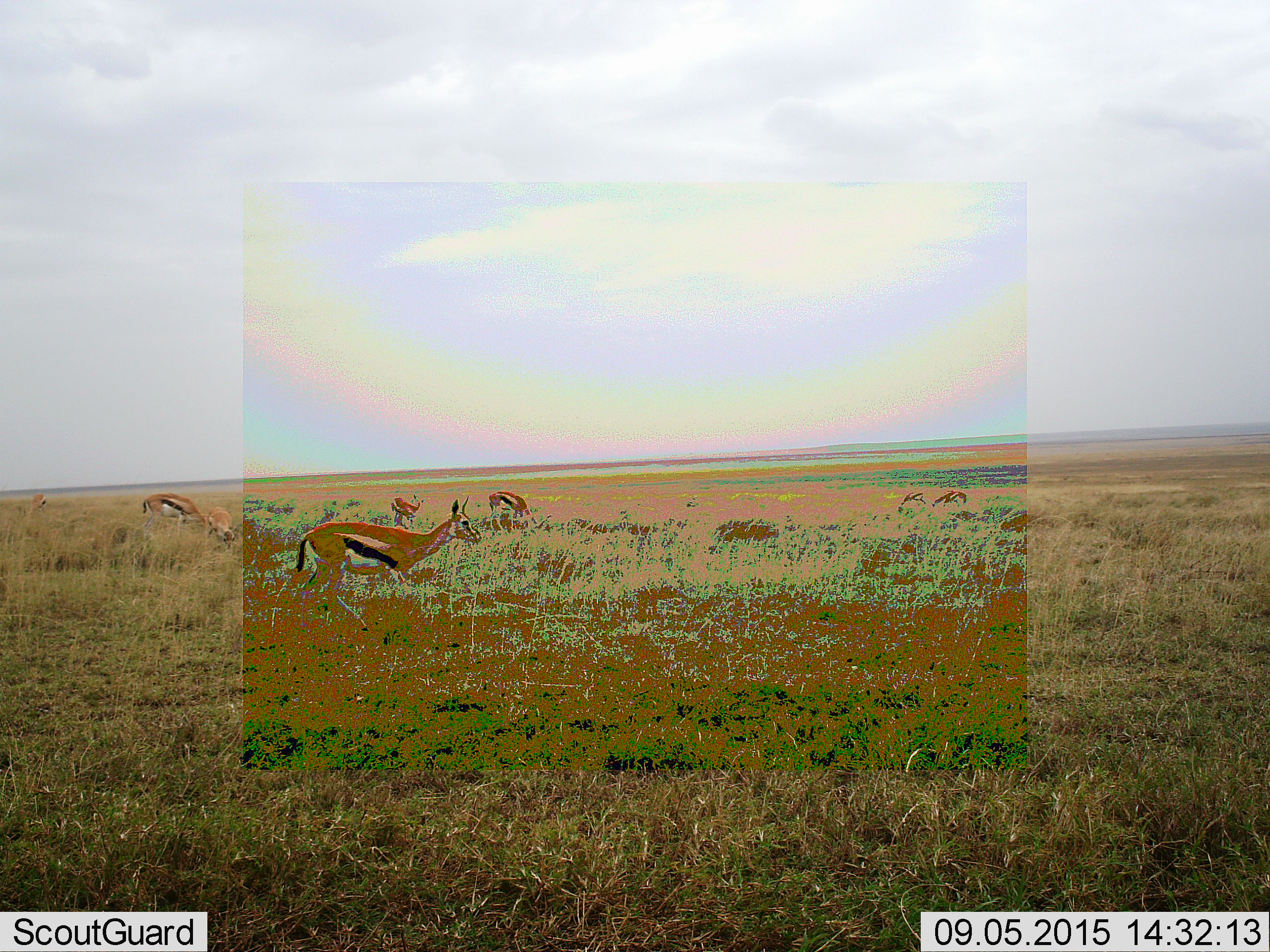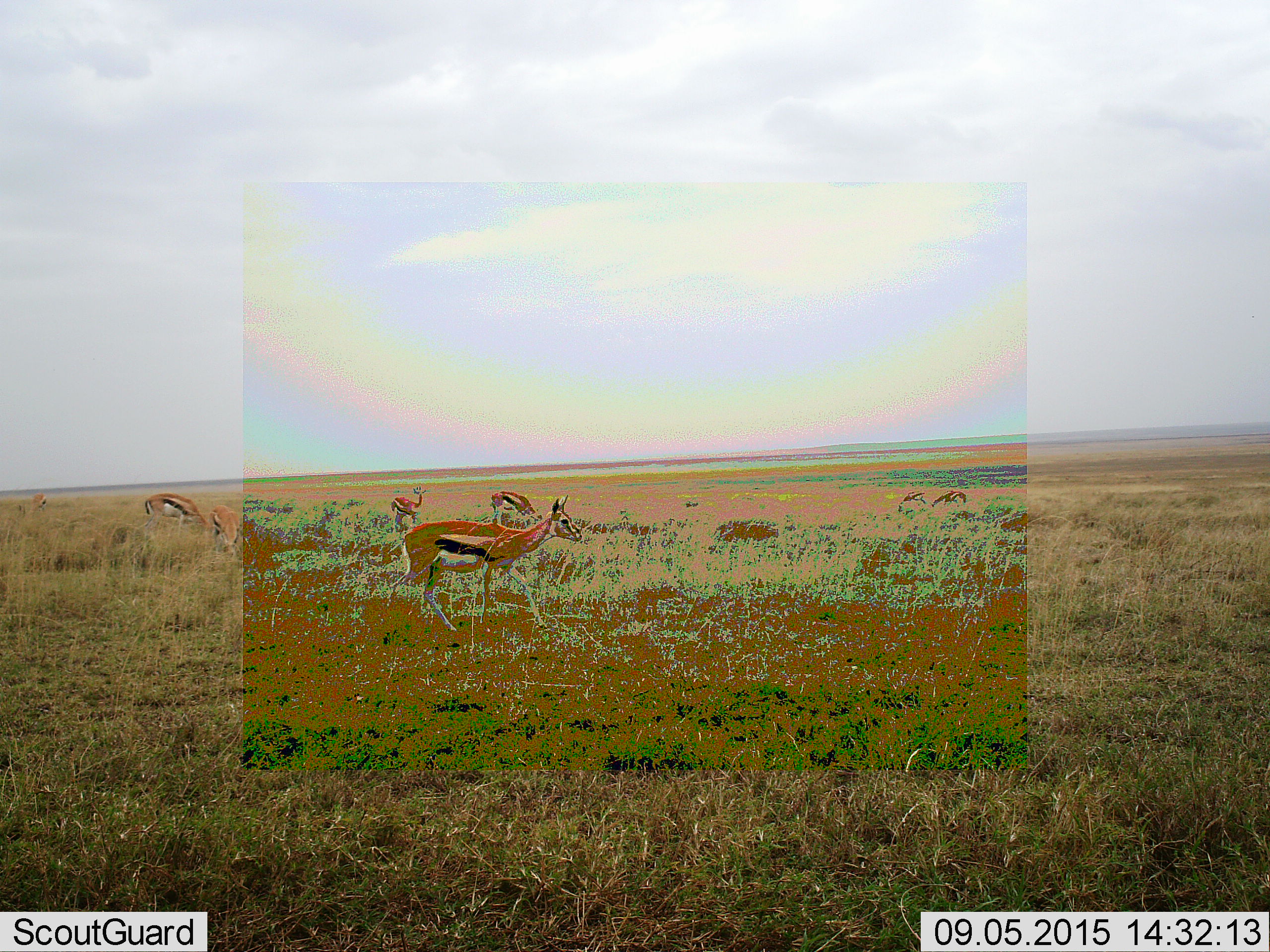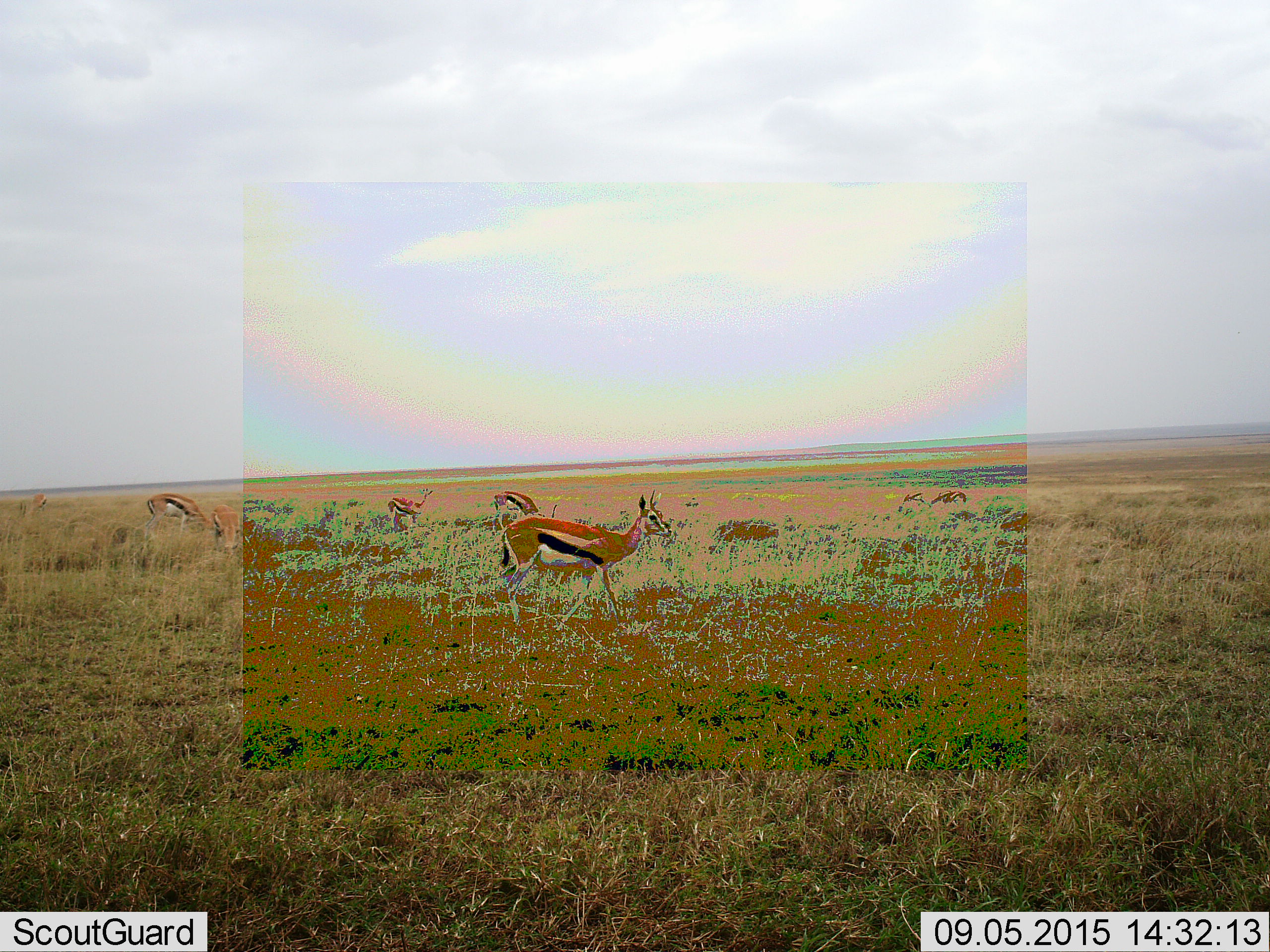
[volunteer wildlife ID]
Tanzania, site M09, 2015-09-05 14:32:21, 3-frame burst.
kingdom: Animalia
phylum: Chordata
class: Mammalia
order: Artiodactyla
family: Bovidae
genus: Eudorcas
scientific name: Eudorcas thomsonii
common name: thomson's gazelle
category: gazellethomsons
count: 7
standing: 62%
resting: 12%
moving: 75%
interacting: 0%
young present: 25%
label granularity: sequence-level